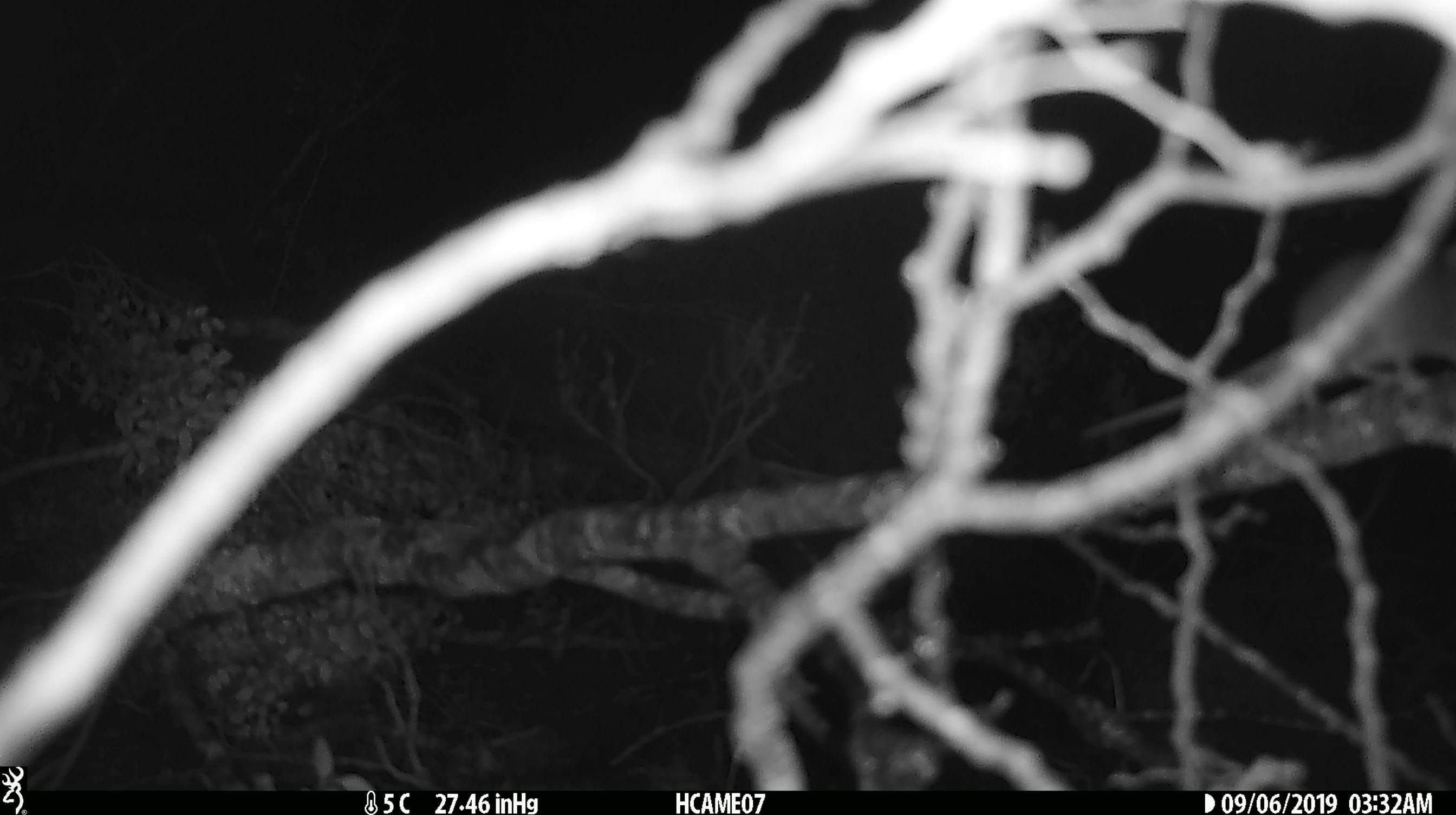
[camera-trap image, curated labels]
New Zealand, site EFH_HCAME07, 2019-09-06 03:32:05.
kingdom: Animalia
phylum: Chordata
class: Mammalia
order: Rodentia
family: Muridae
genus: Mus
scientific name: Mus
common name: mouse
Mouse (Mus).